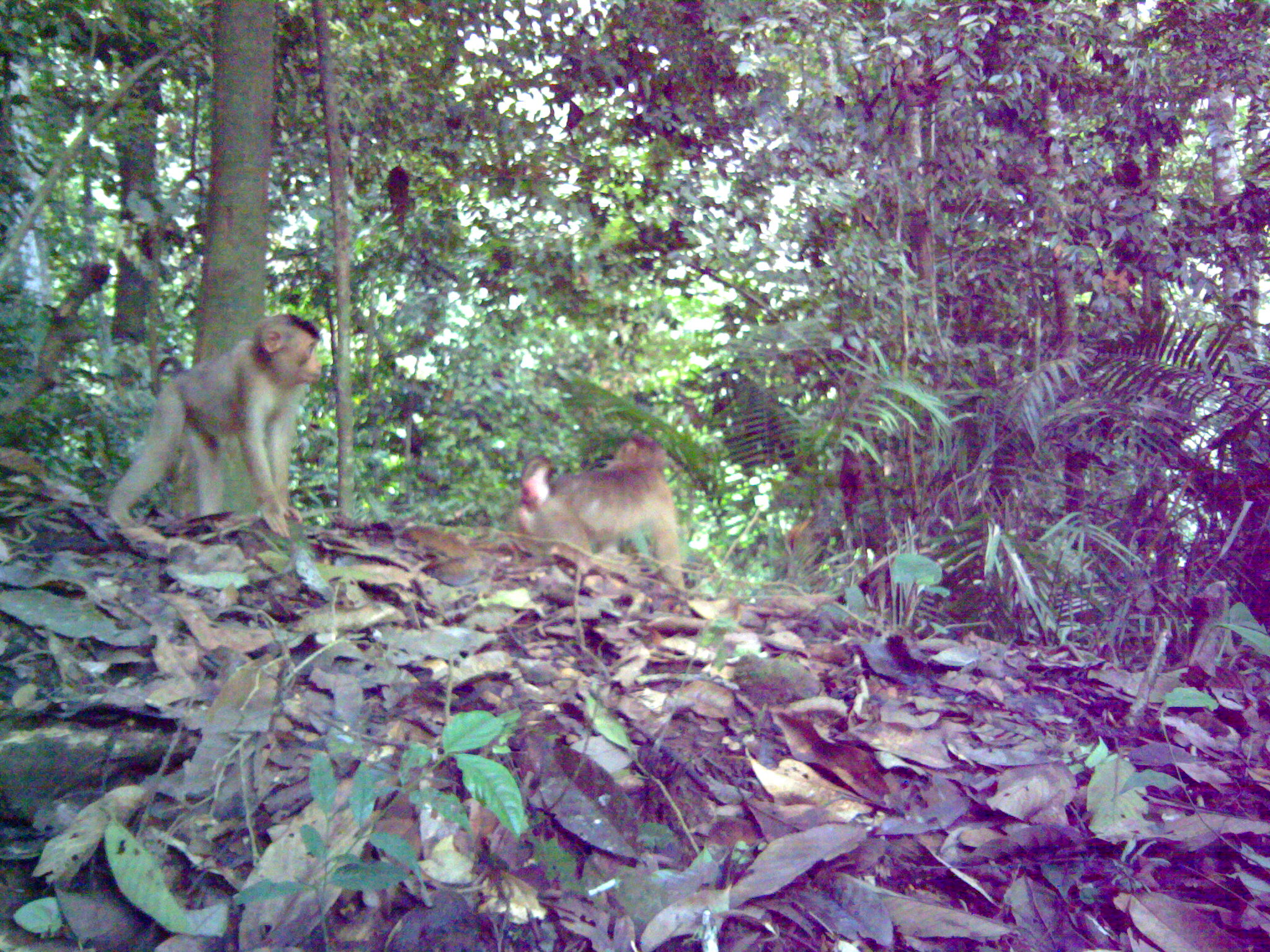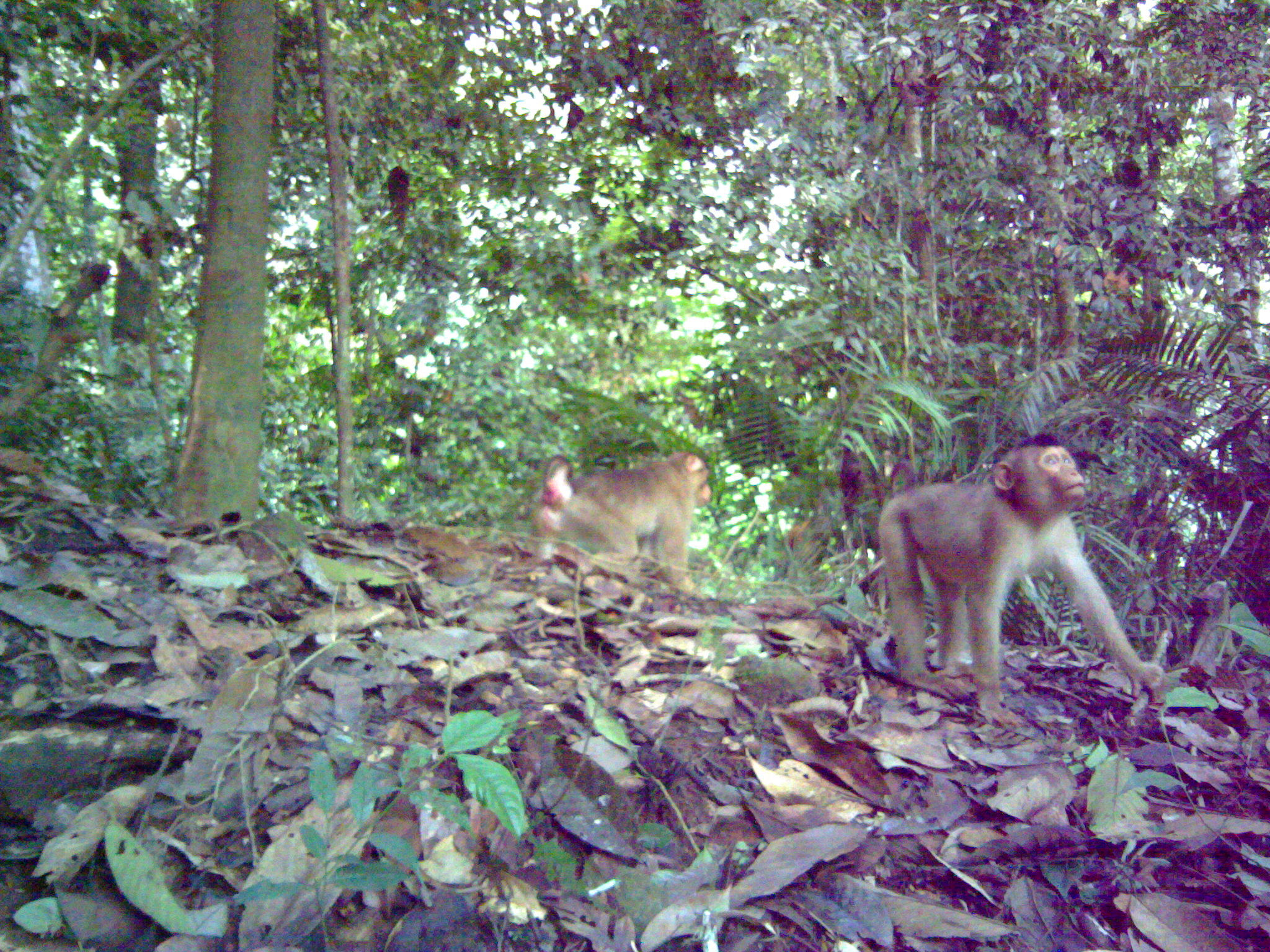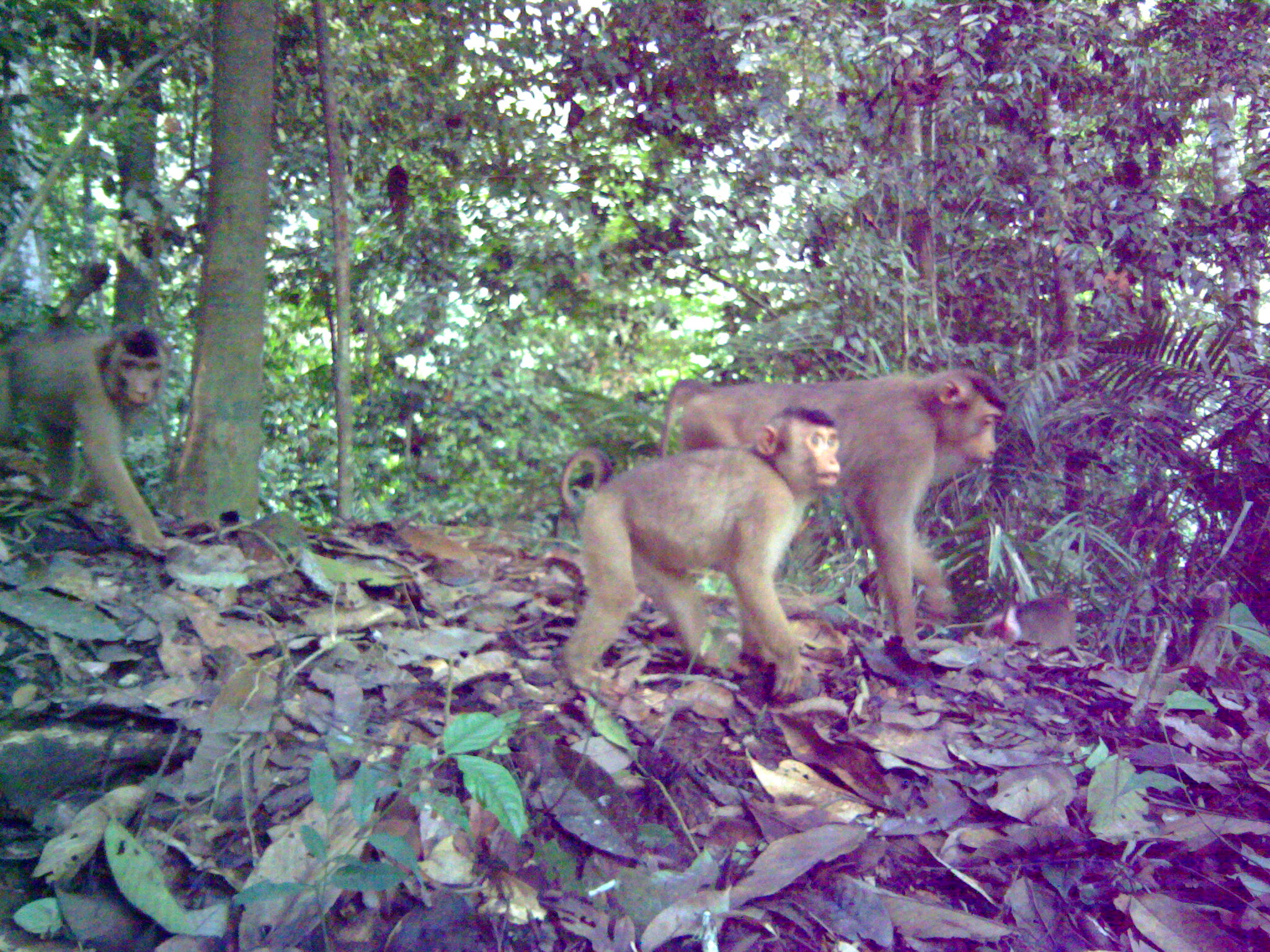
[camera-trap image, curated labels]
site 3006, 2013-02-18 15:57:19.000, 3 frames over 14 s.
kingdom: Animalia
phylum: Chordata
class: Mammalia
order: Primates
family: Cercopithecidae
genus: Macaca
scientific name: Macaca nemestrina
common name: southern pig-tailed macaque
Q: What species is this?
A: Macaca nemestrina (southern pig-tailed macaque).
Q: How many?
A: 2.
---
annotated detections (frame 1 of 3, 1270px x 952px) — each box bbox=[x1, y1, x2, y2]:
macaca nemestrina: bbox=[107, 313, 323, 540]; bbox=[518, 434, 685, 590]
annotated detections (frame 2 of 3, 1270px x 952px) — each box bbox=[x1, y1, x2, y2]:
macaca nemestrina: bbox=[876, 433, 1167, 727]; bbox=[532, 449, 713, 594]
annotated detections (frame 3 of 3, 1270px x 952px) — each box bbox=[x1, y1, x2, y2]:
macaca nemestrina: bbox=[657, 370, 1009, 654]; bbox=[557, 406, 842, 700]; bbox=[1, 326, 171, 551]; bbox=[979, 592, 1080, 644]